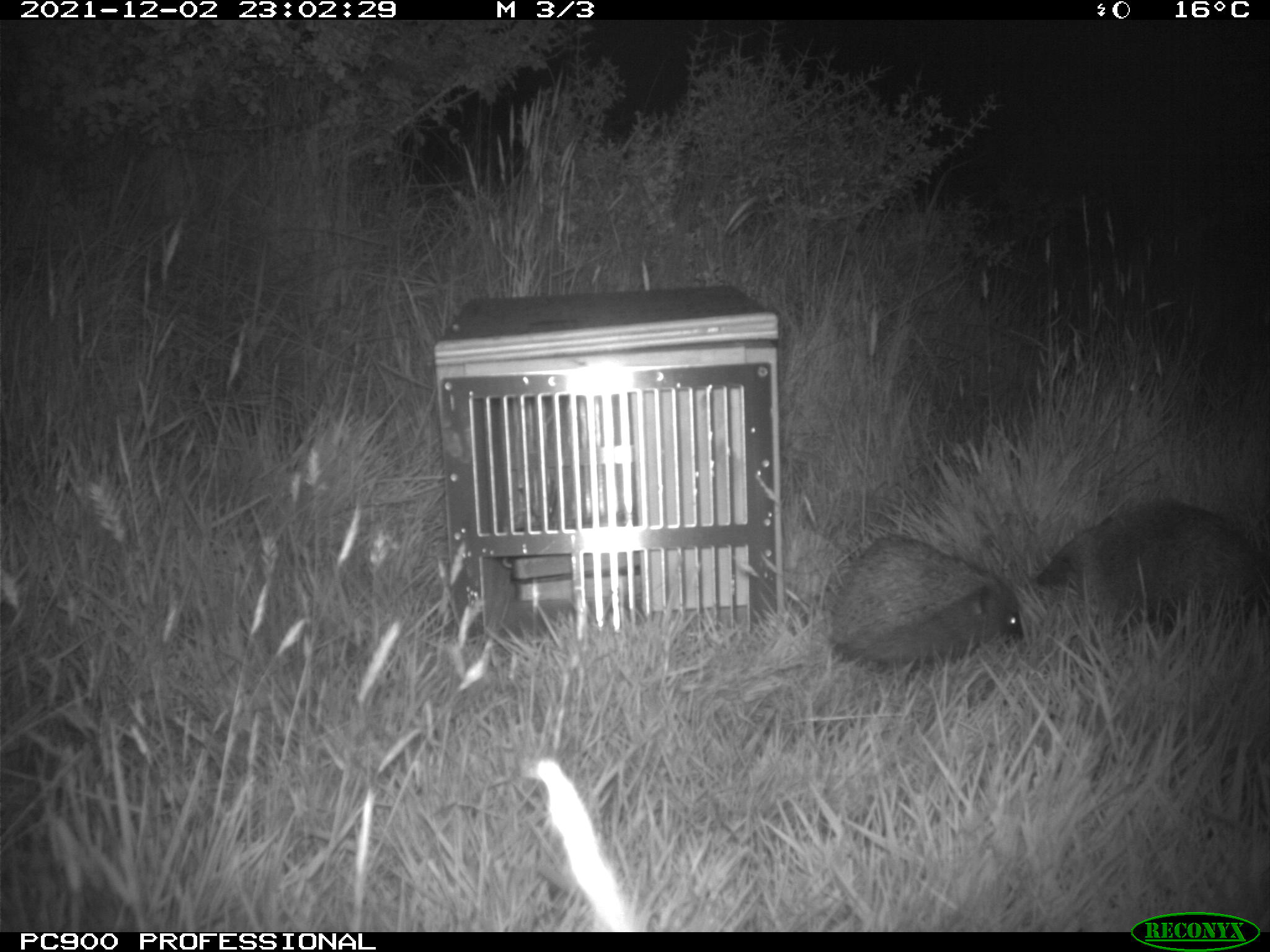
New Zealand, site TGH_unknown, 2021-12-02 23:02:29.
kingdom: Animalia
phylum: Chordata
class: Mammalia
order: Eulipotyphla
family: Erinaceidae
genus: Erinaceus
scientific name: Erinaceus europaeus europaeus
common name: european hedgehog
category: hedgehog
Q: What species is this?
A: Hedgehog (european hedgehog) (Erinaceus europaeus europaeus).